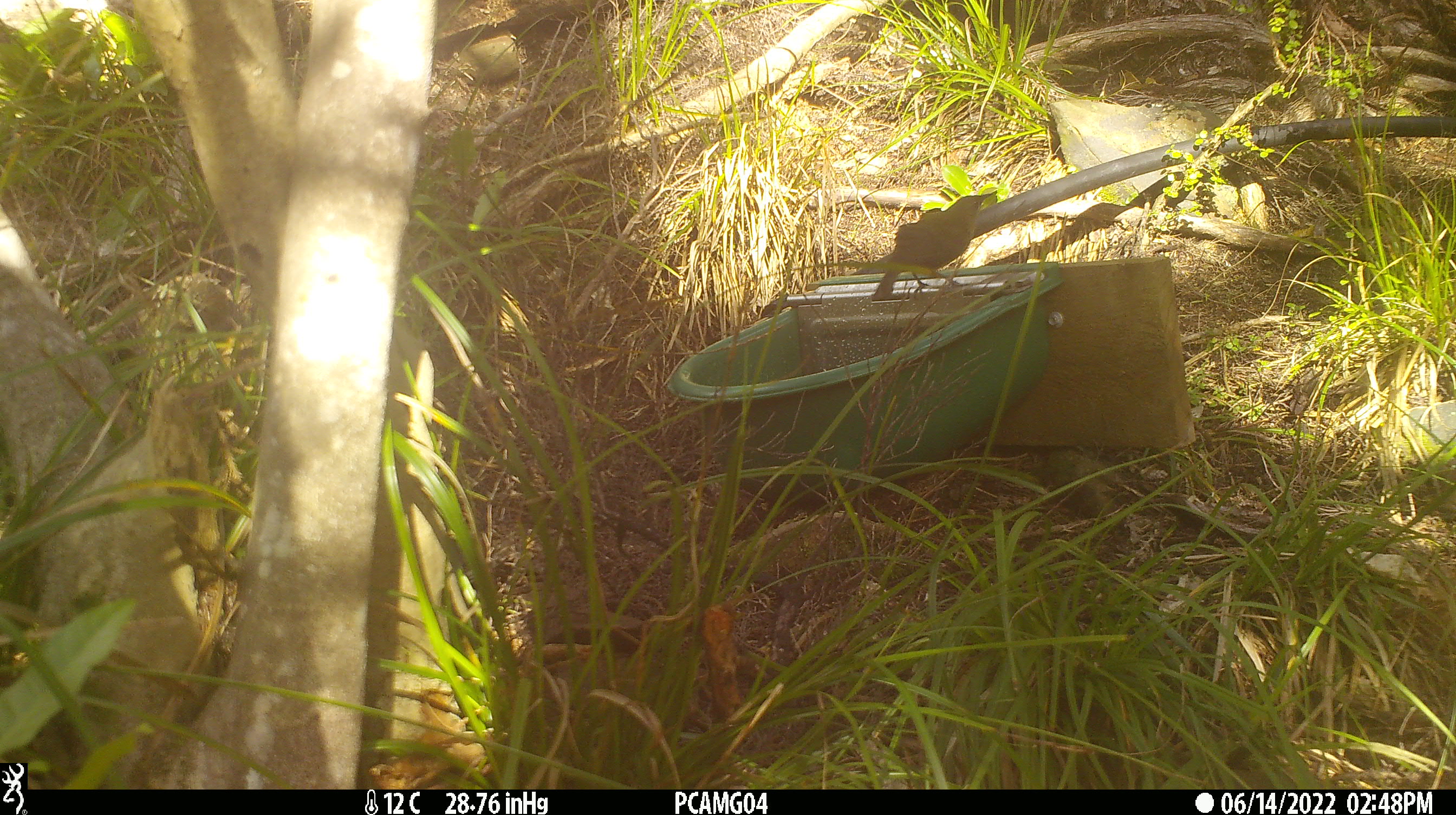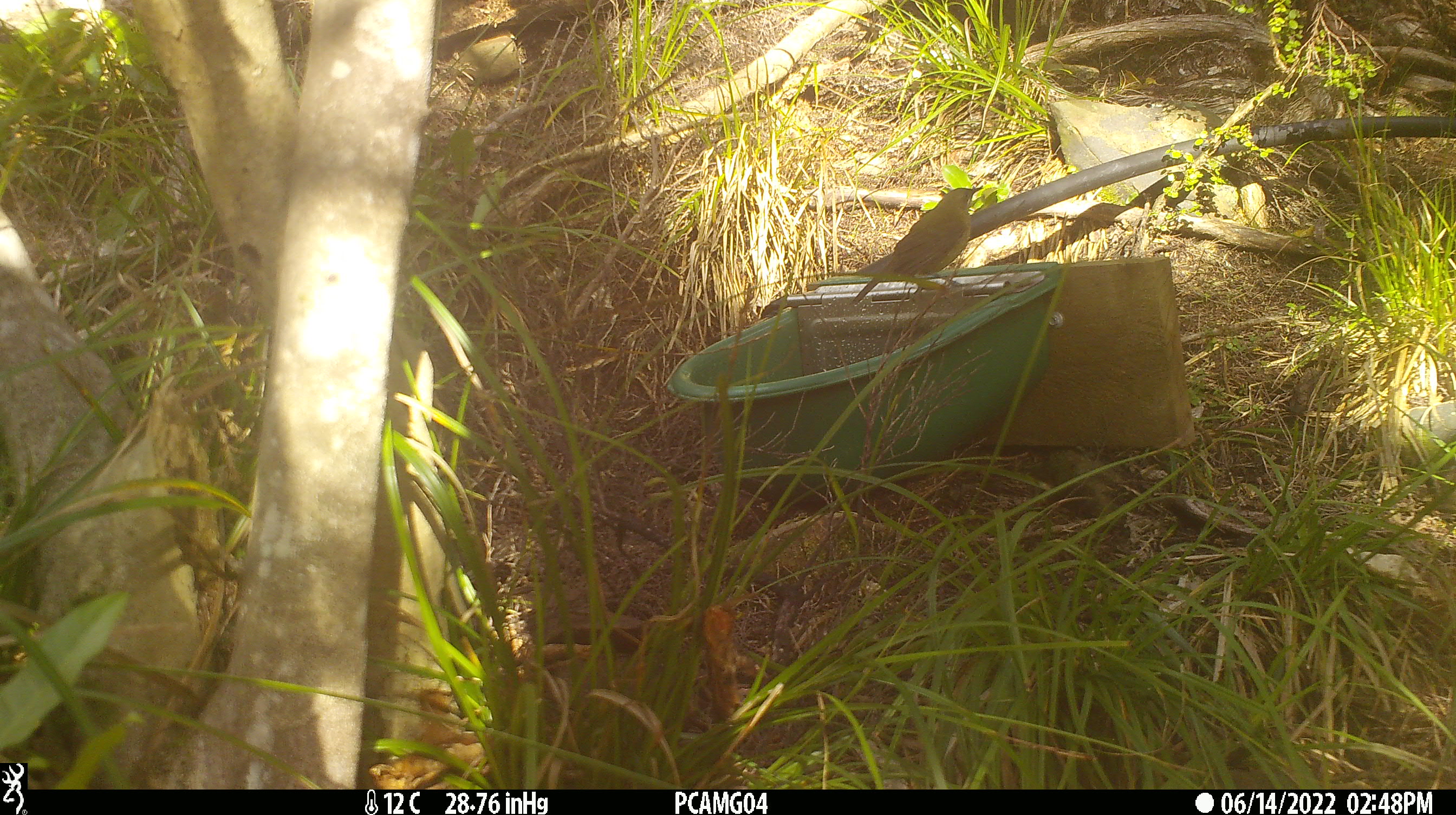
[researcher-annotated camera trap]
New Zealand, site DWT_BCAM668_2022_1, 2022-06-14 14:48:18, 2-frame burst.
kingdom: Animalia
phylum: Chordata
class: Aves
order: Passeriformes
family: Meliphagidae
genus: Anthornis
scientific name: Anthornis melanura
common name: new zealand bellbird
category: bellbird